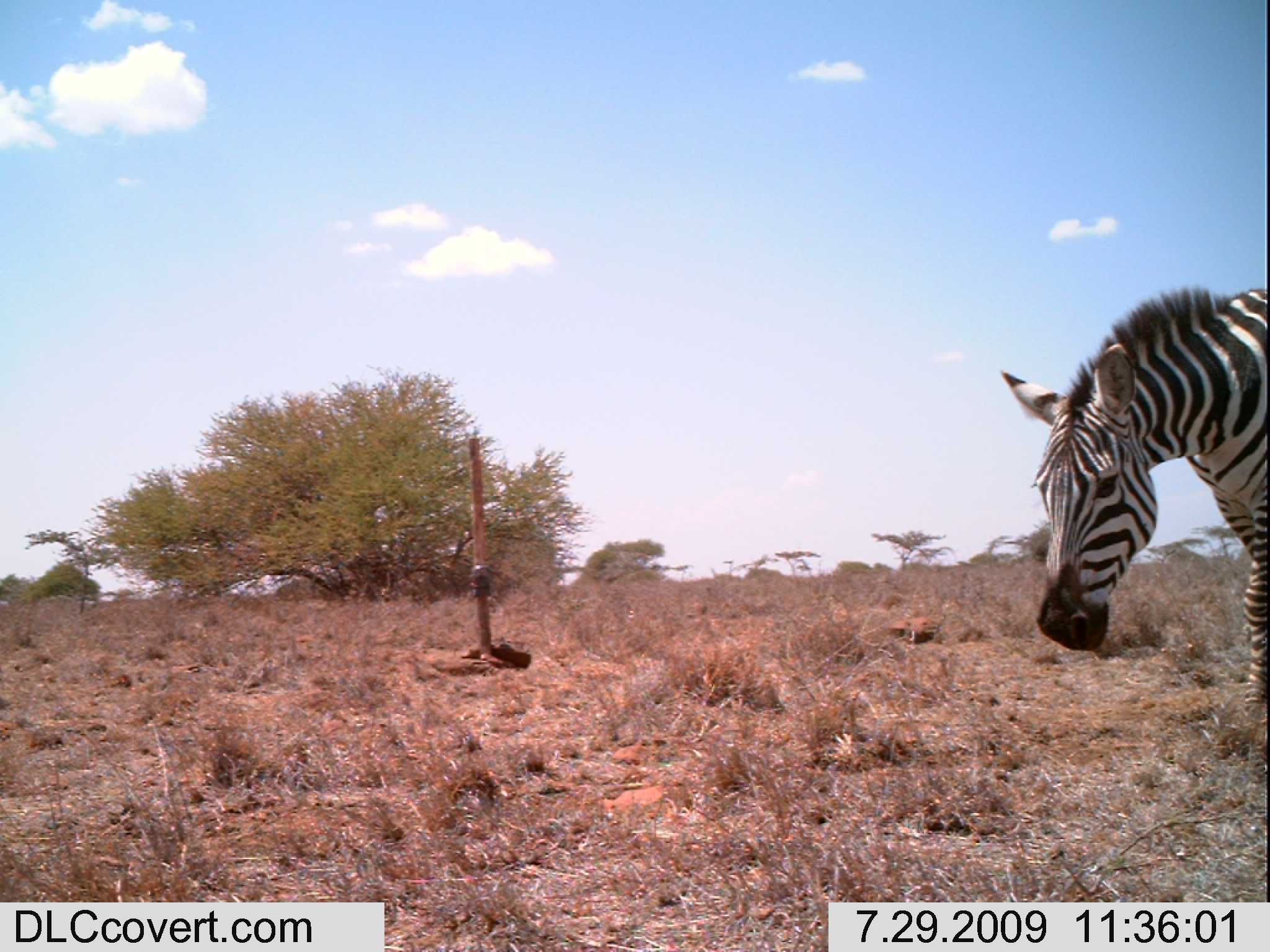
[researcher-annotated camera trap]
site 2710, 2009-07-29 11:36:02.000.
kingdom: Animalia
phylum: Chordata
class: Mammalia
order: Perissodactyla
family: Equidae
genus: Equus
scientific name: Equus quagga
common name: plains zebra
Equus quagga (plains zebra), count 1.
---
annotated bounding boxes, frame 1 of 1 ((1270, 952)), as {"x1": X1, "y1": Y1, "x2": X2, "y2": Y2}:
equus quagga: {"x1": 998, "y1": 284, "x2": 1267, "y2": 758}